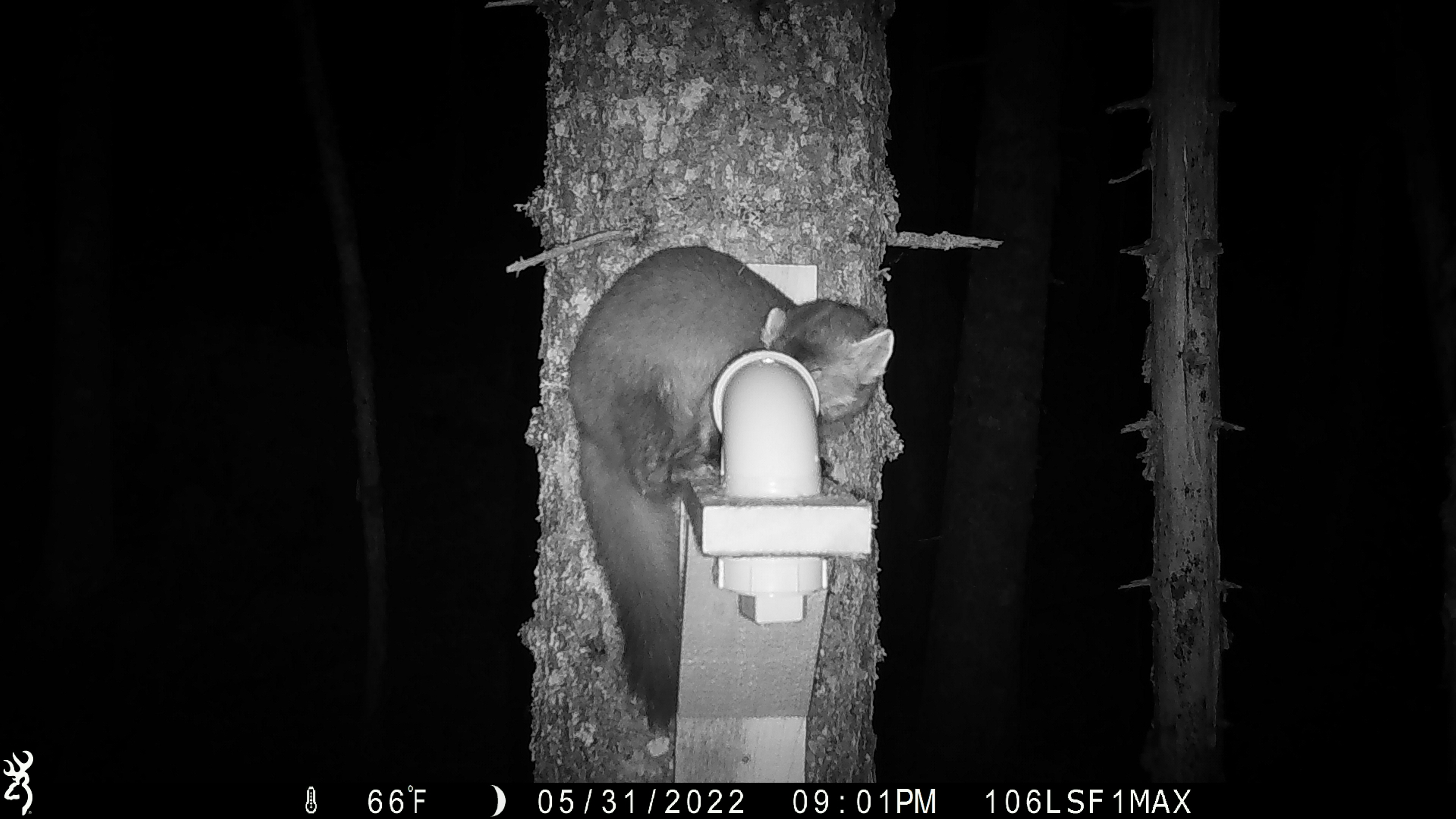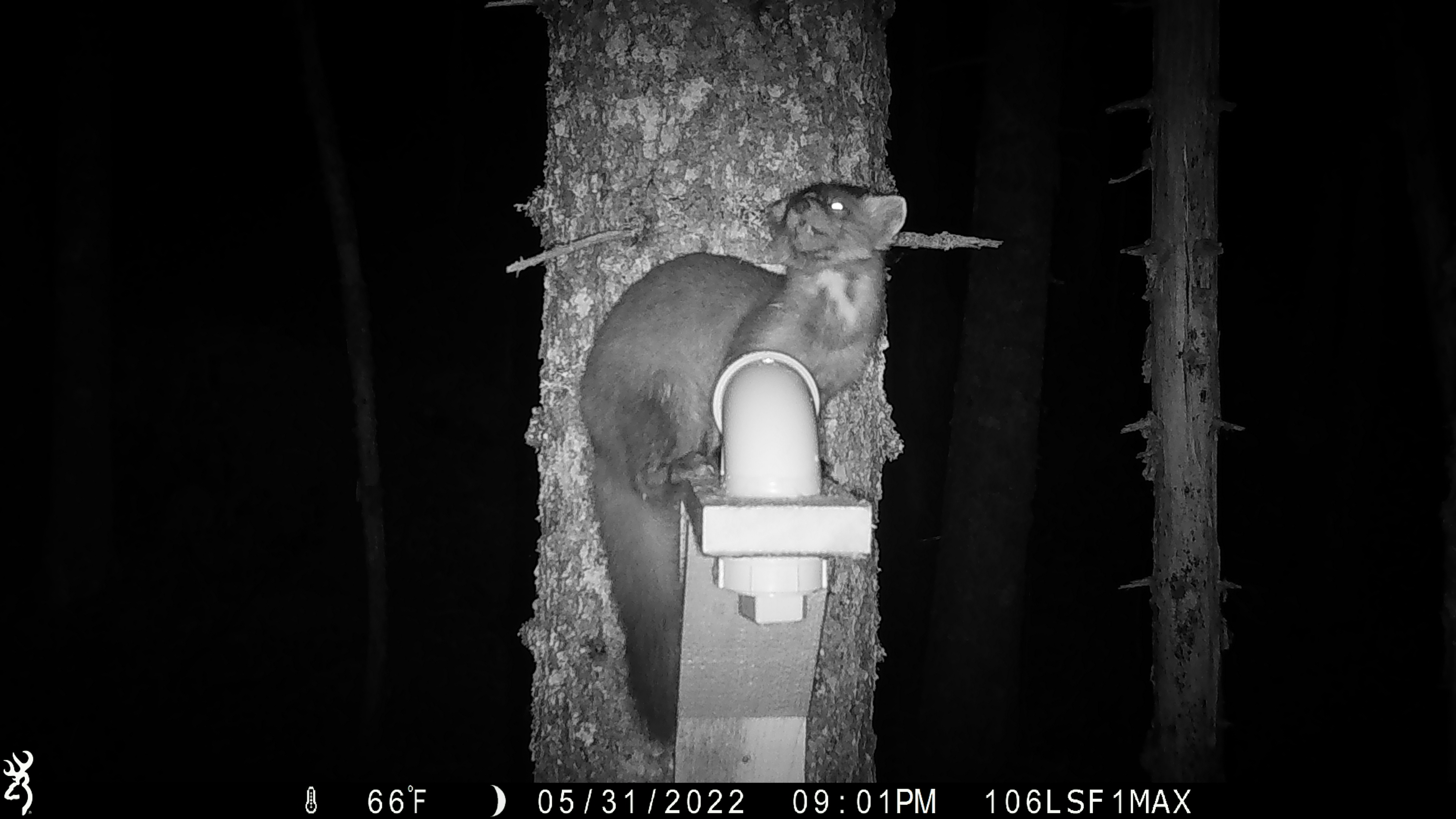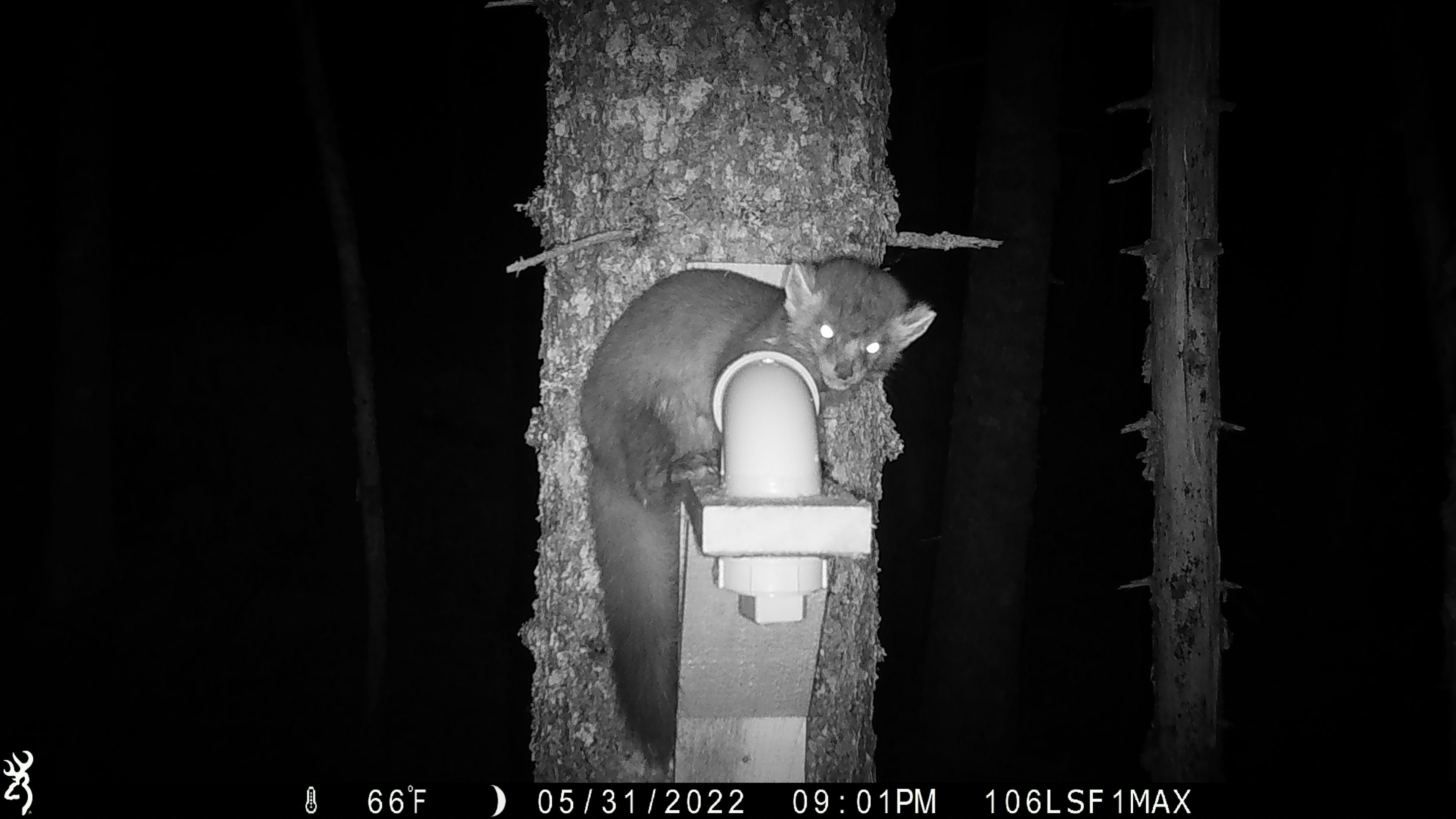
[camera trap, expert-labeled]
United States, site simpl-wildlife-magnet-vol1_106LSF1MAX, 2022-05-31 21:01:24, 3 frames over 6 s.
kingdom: Animalia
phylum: Chordata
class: Mammalia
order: Carnivora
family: Mustelidae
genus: Martes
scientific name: Martes americana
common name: american marten